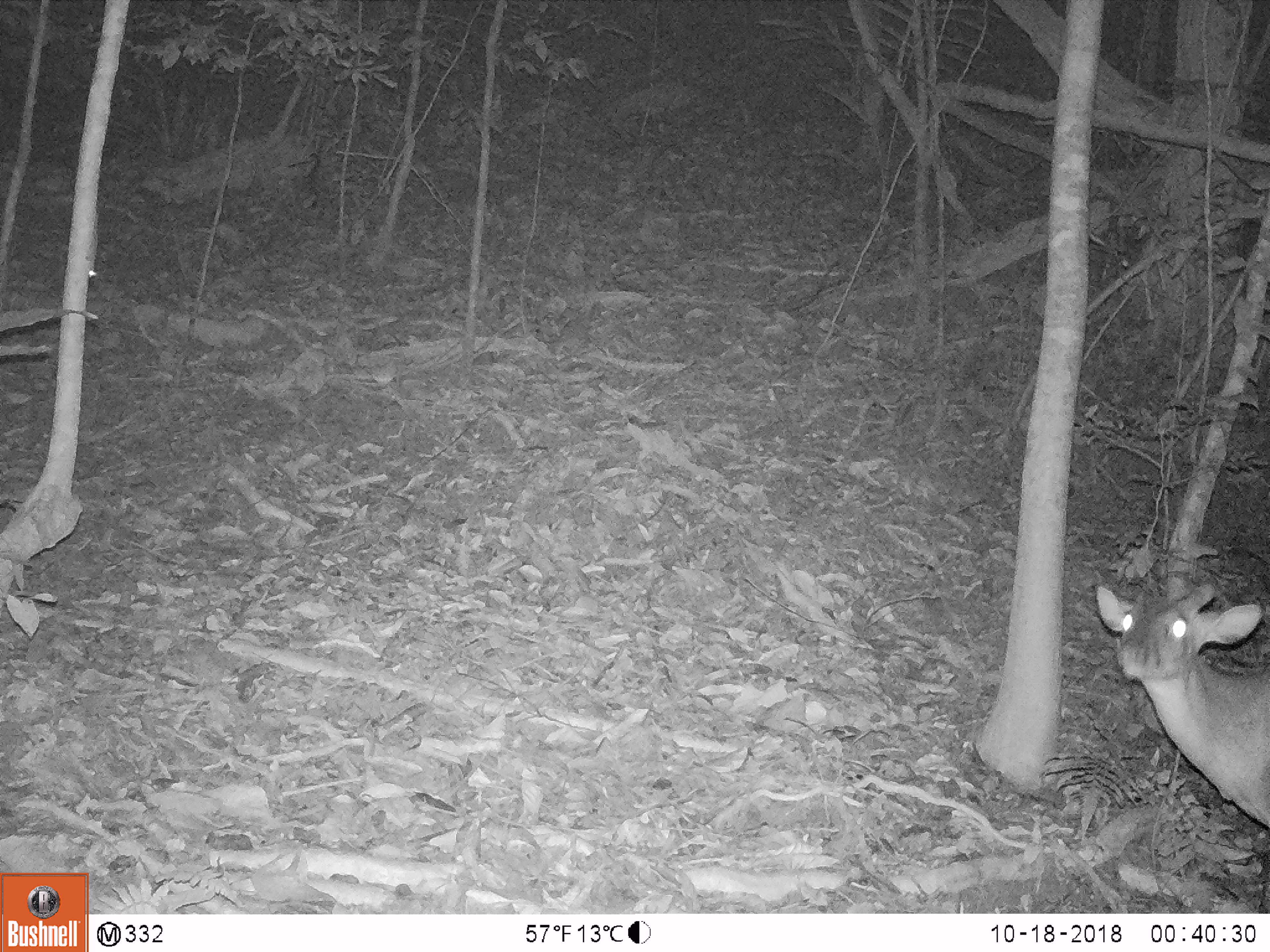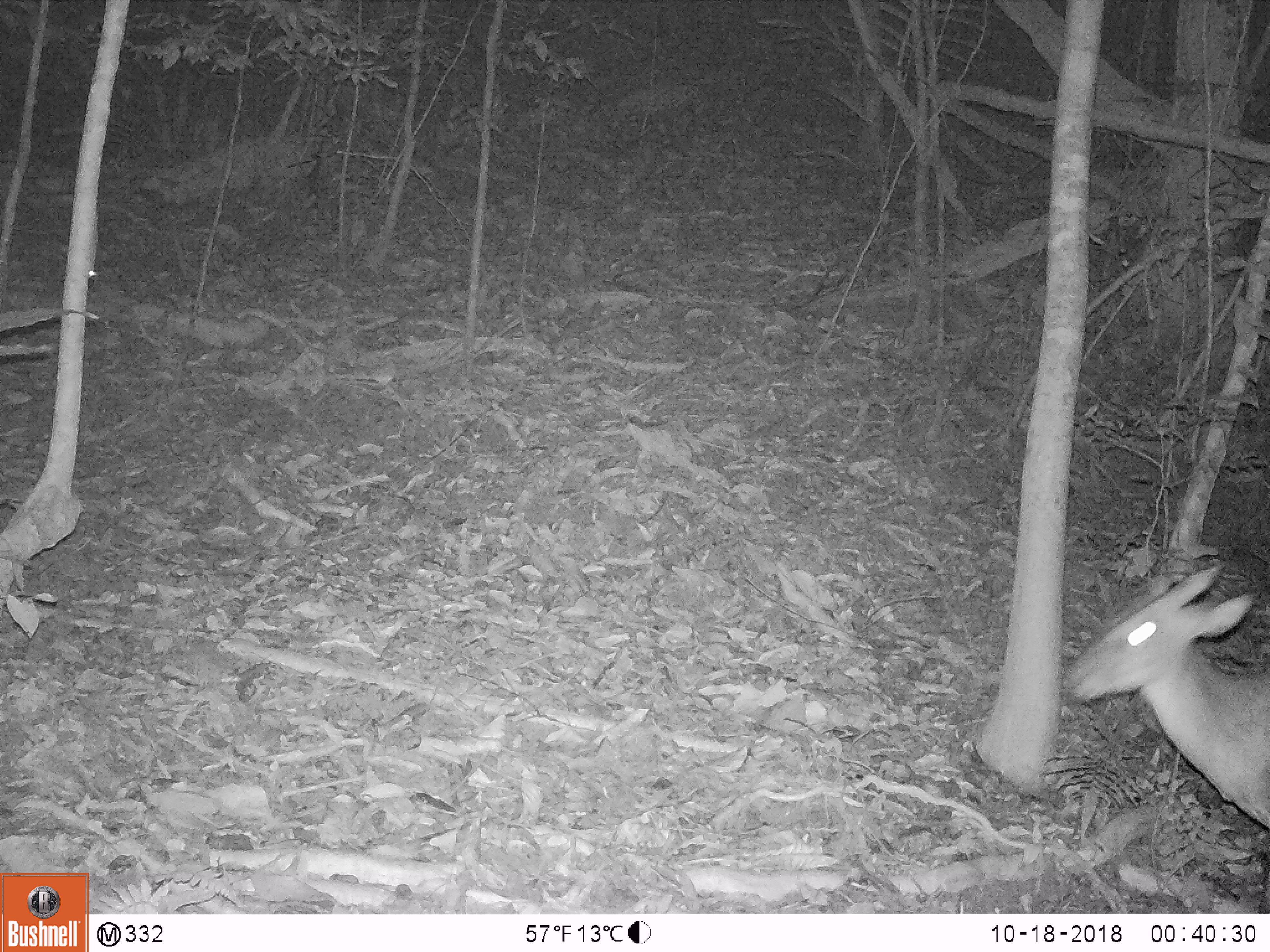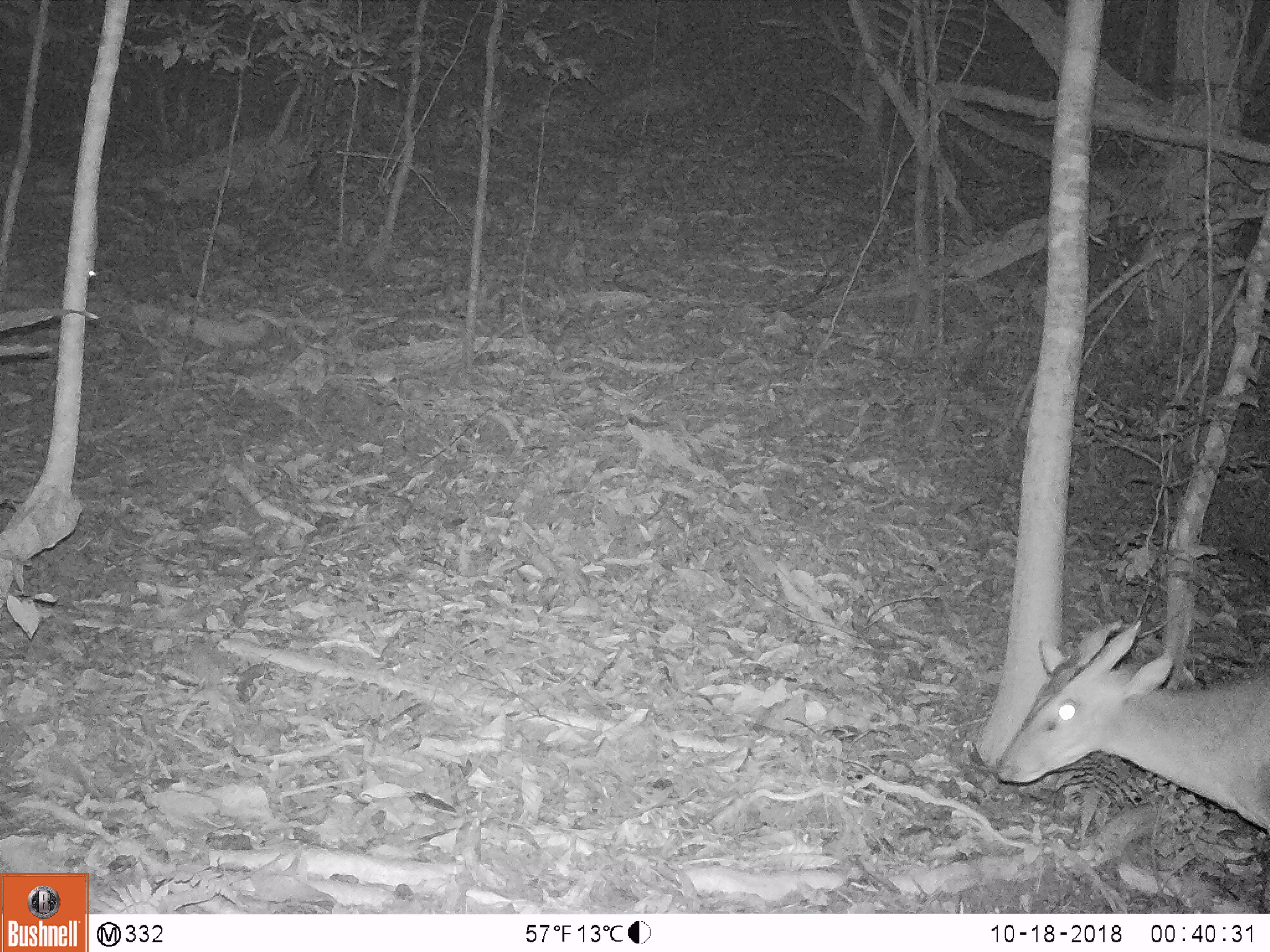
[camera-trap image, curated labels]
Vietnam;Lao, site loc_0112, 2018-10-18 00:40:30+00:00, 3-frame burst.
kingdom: Animalia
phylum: Chordata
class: Mammalia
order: Artiodactyla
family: Cervidae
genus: Muntiacus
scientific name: Muntiacus vuquangensis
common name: large-antlered muntjac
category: large antlered muntjac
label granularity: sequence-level